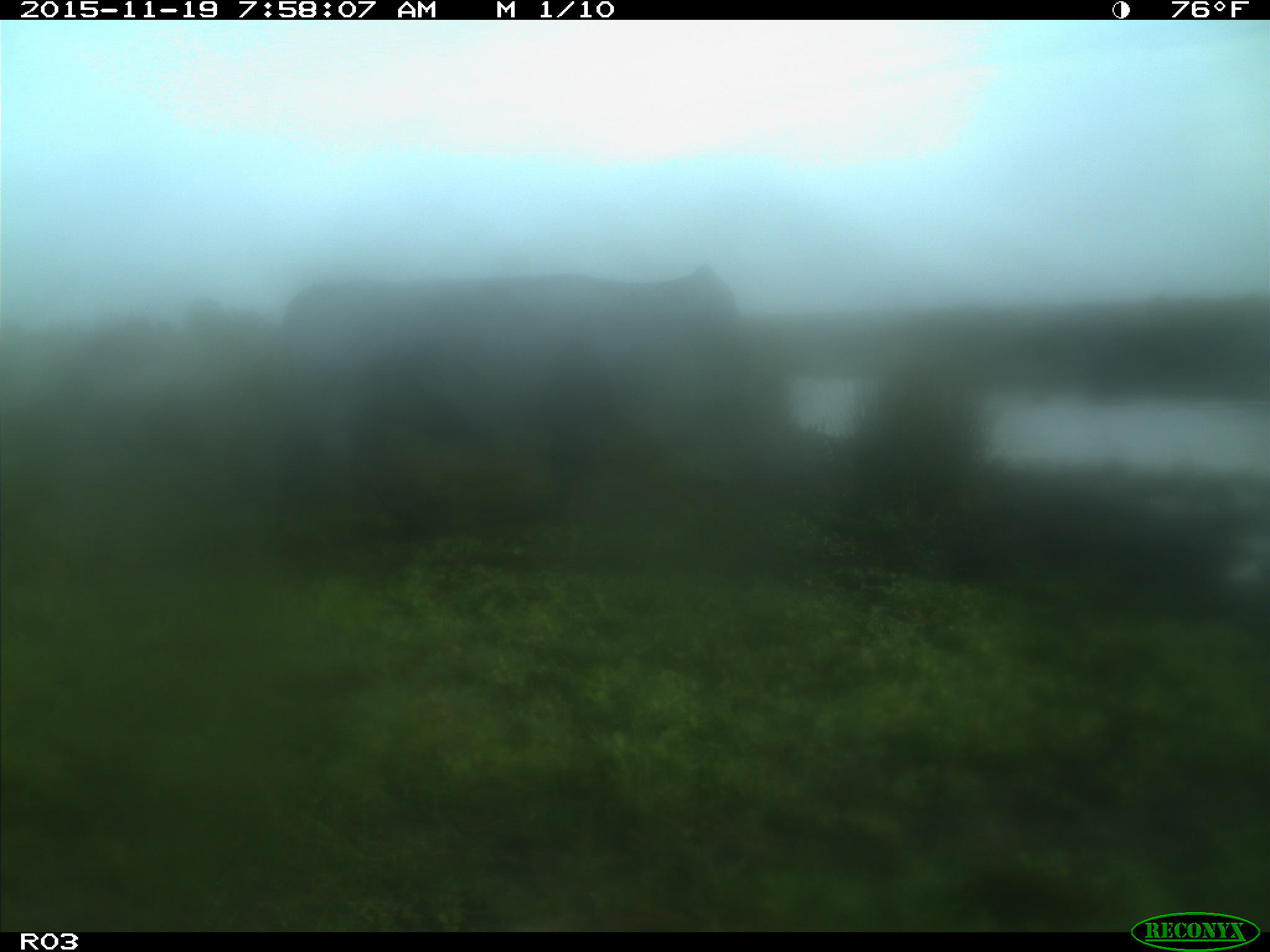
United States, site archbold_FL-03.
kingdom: Animalia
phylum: Chordata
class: Mammalia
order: Artiodactyla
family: Bovidae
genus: Bos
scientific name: Bos taurus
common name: domestic cow